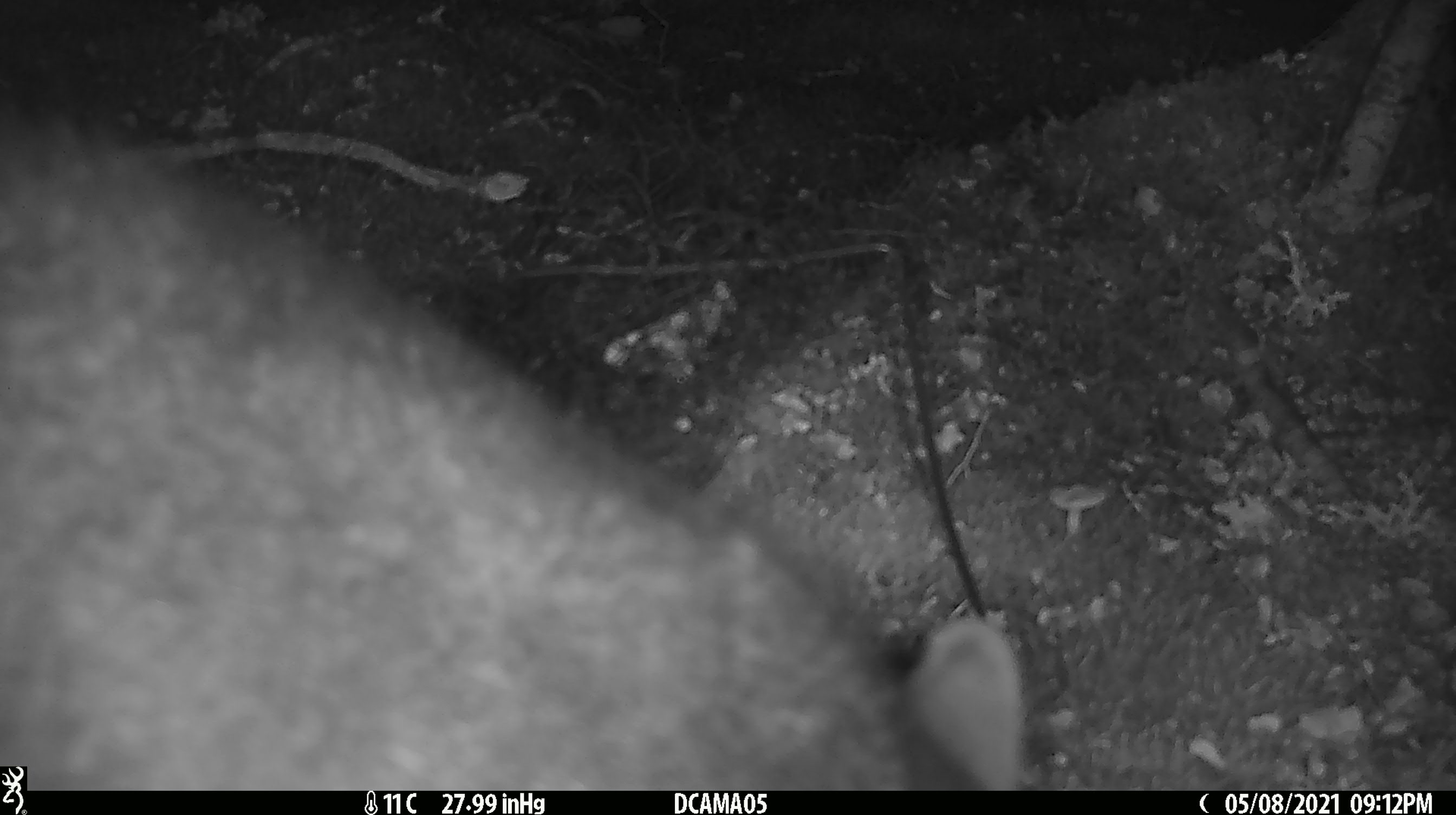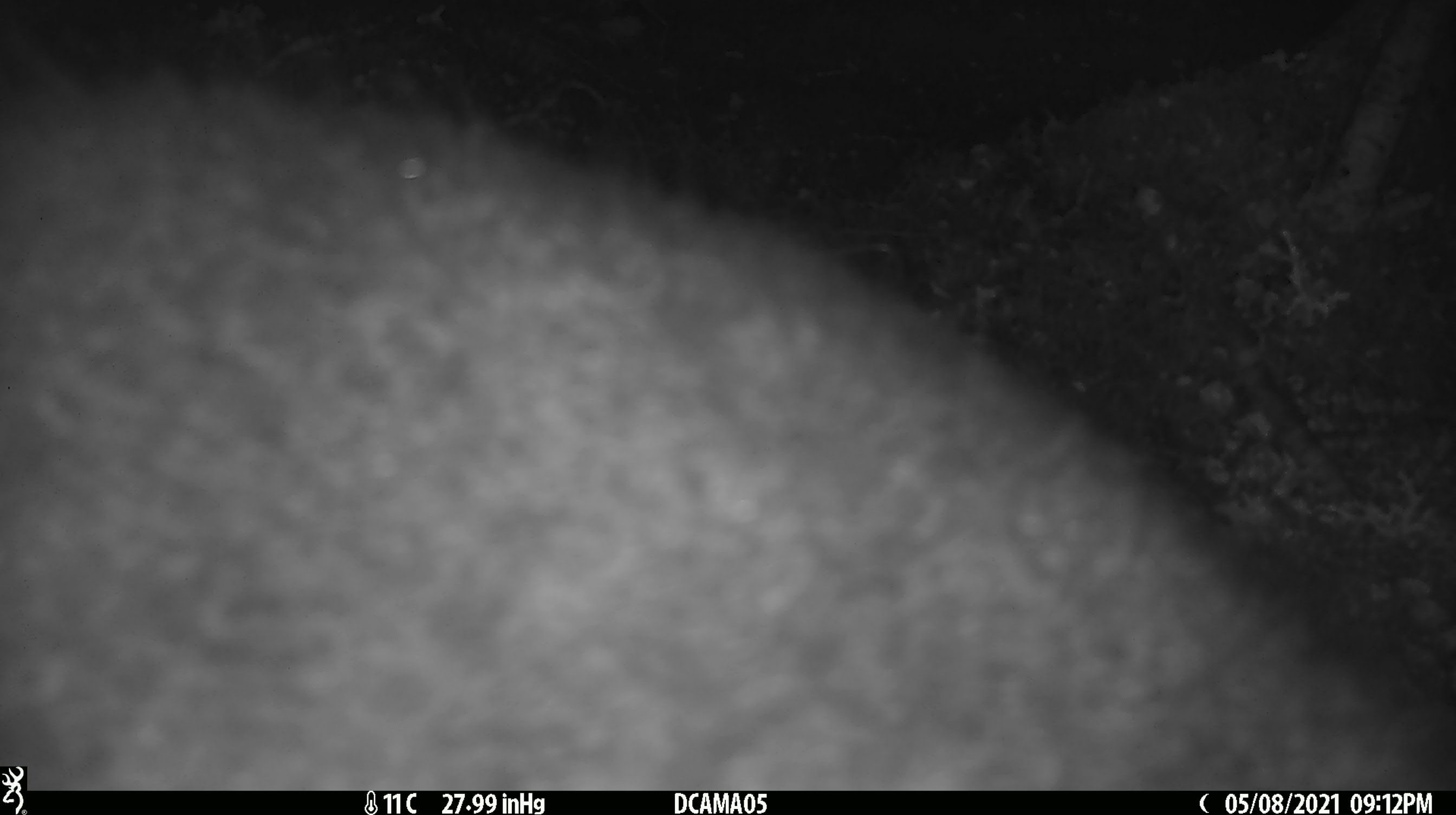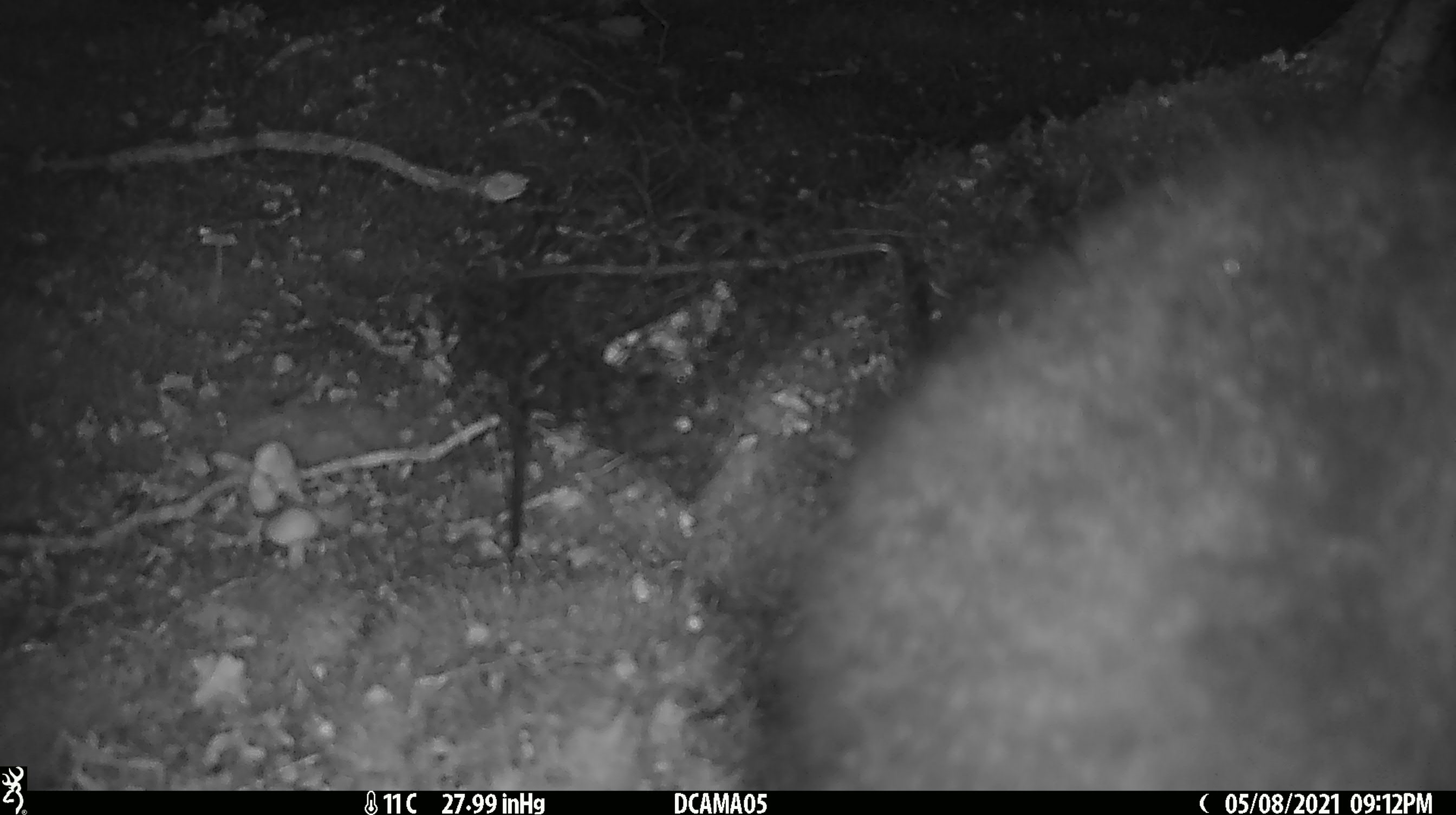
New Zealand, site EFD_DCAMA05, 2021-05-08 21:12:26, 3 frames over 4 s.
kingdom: Animalia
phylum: Chordata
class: Mammalia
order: Diprotodontia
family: Phalangeridae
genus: Trichosurus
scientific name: Trichosurus vulpecula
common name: common brushtail possum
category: possum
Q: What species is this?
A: Possum (common brushtail possum) (Trichosurus vulpecula).